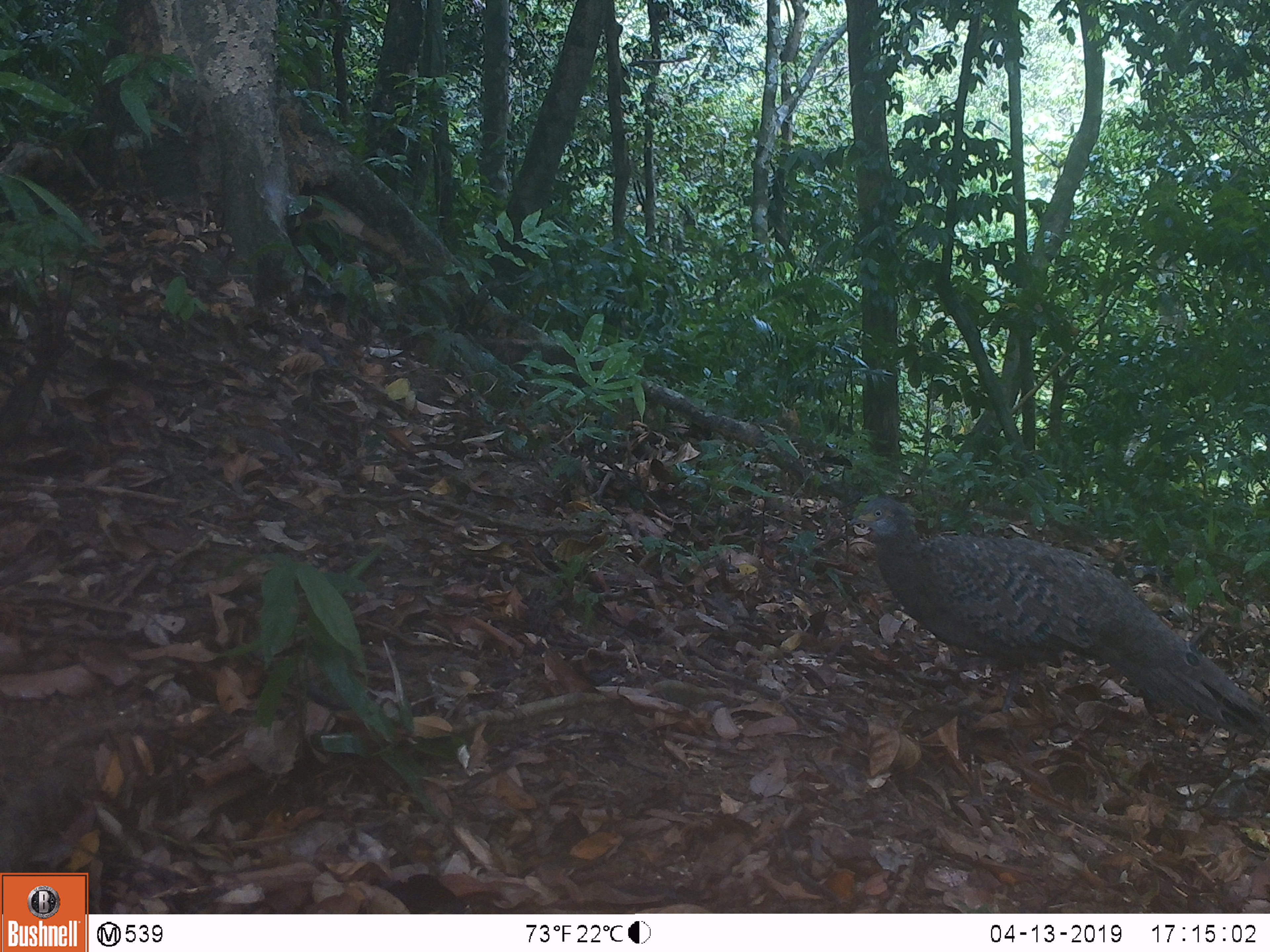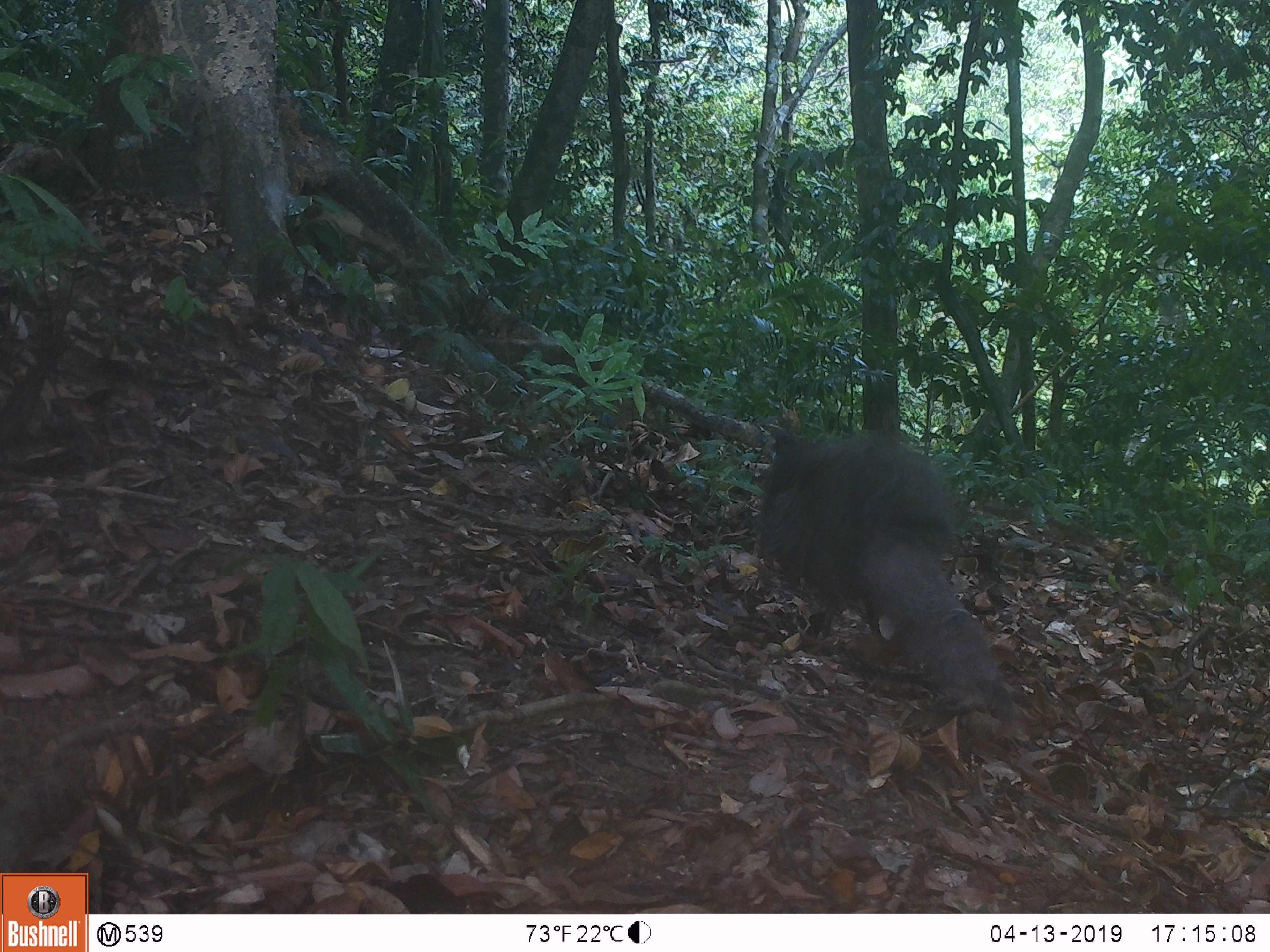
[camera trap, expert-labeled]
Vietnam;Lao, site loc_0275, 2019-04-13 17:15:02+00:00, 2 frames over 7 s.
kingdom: Animalia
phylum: Chordata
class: Aves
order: Galliformes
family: Phasianidae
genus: Polyplectron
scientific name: Polyplectron bicalcaratum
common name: gray peacock-pheasant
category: grey peacock pheasant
Grey peacock pheasant (gray peacock-pheasant) (Polyplectron bicalcaratum). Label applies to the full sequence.